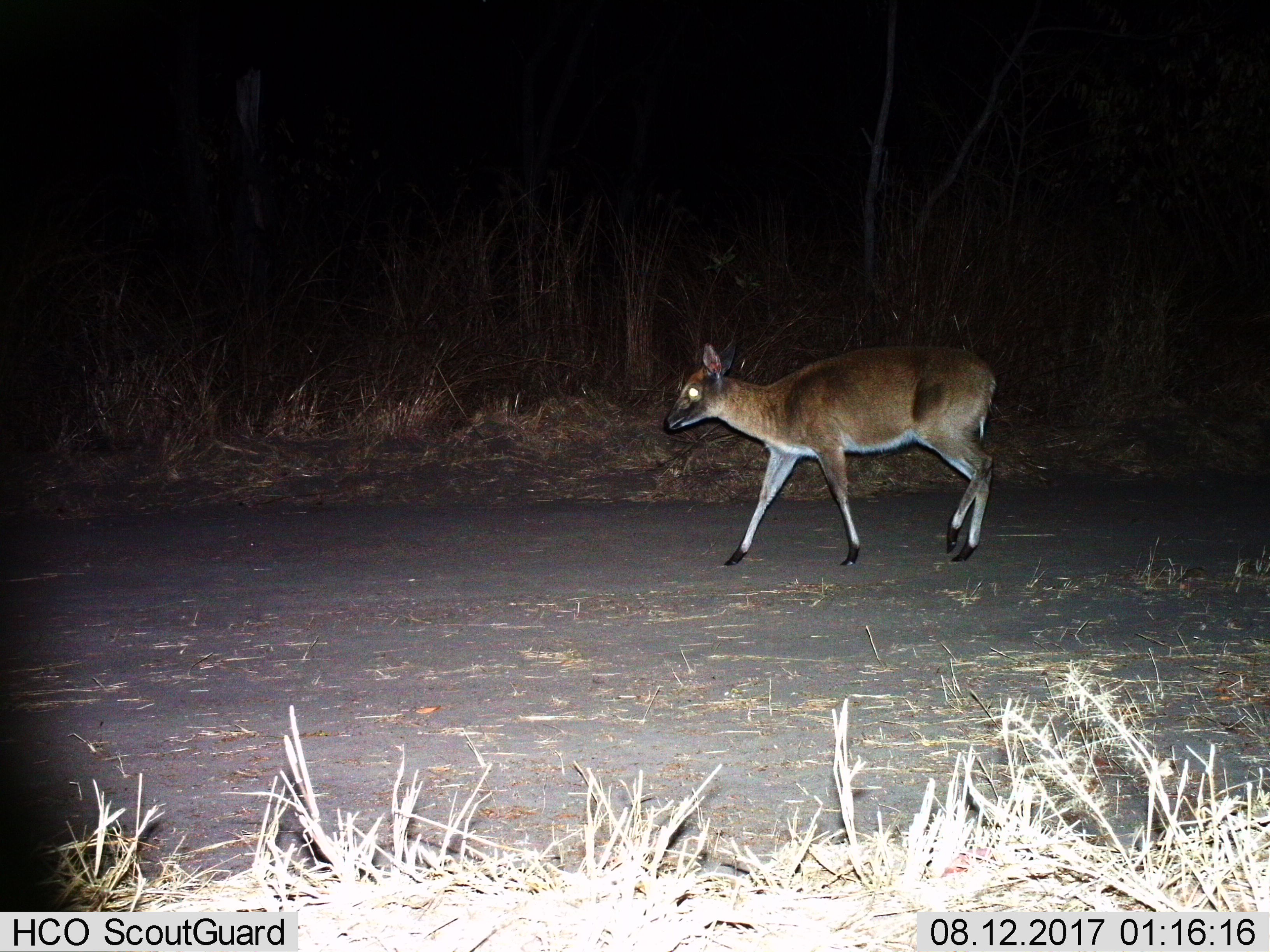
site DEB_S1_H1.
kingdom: Animalia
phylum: Chordata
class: Mammalia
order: Artiodactyla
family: Bovidae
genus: Sylvicapra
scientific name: Sylvicapra grimmia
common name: common duiker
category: duikercommongrey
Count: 1.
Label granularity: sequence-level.